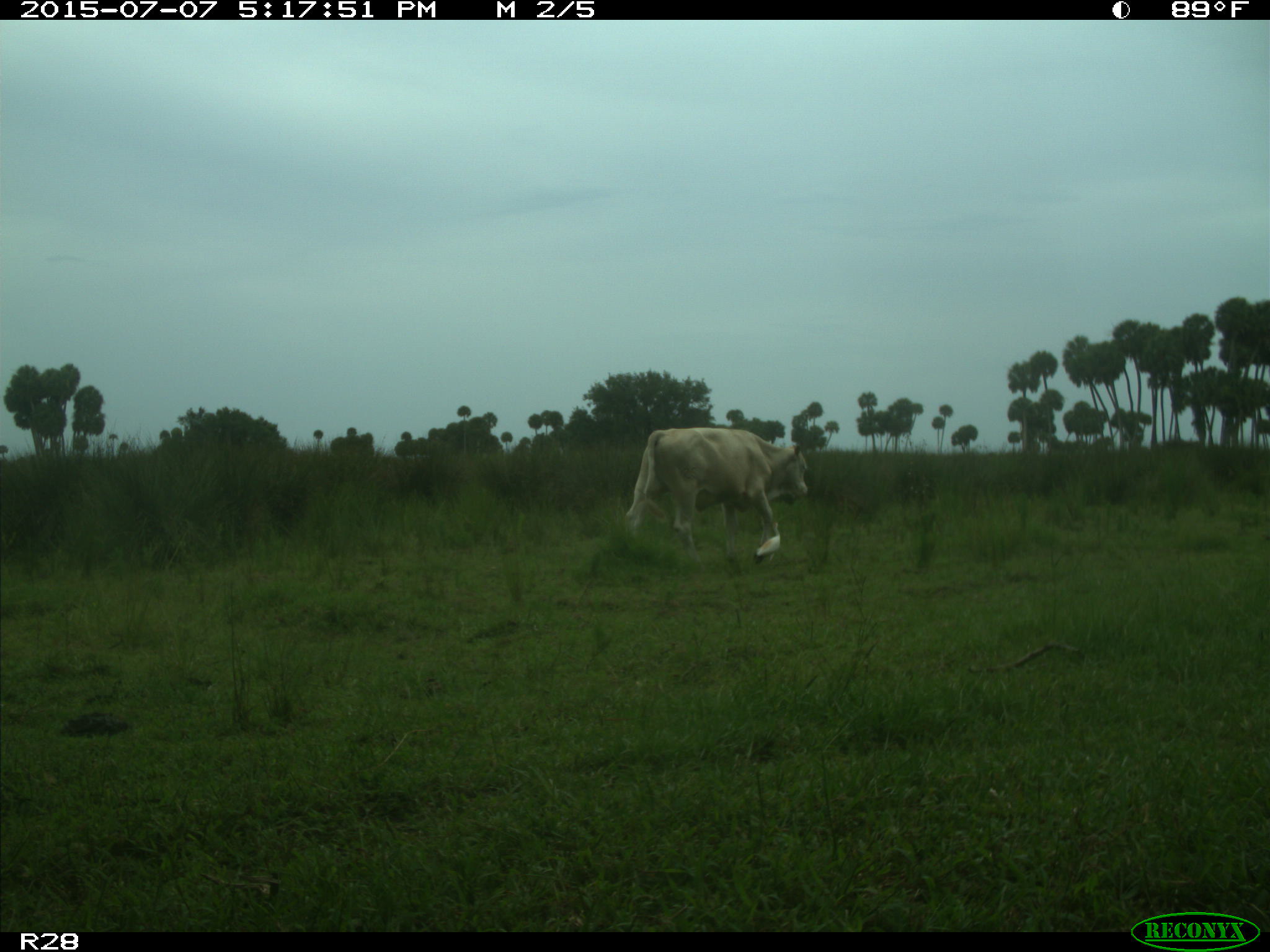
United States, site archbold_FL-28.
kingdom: Animalia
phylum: Chordata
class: Mammalia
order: Artiodactyla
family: Bovidae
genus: Bos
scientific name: Bos taurus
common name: domestic cow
Bos taurus (domestic cow).